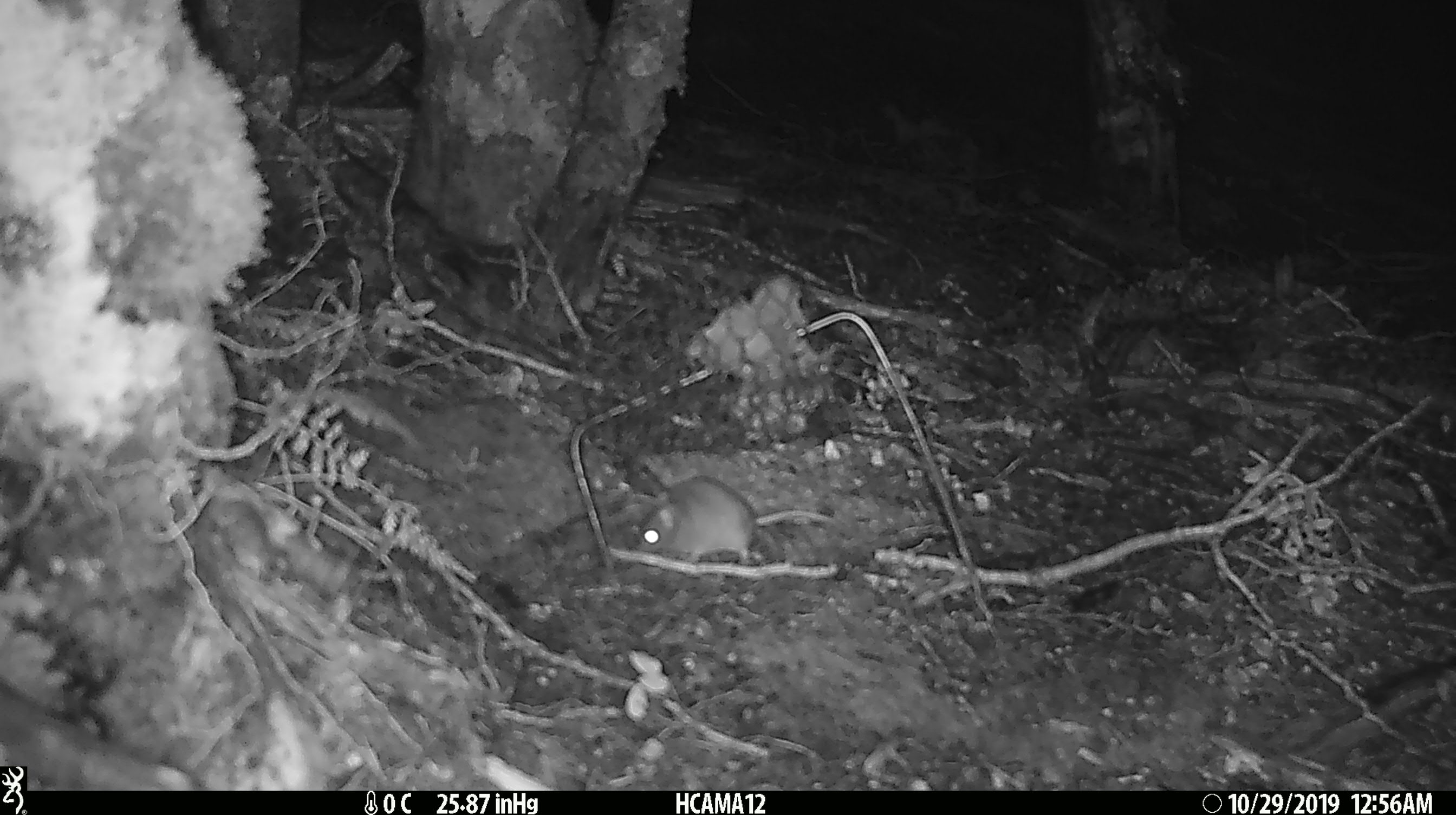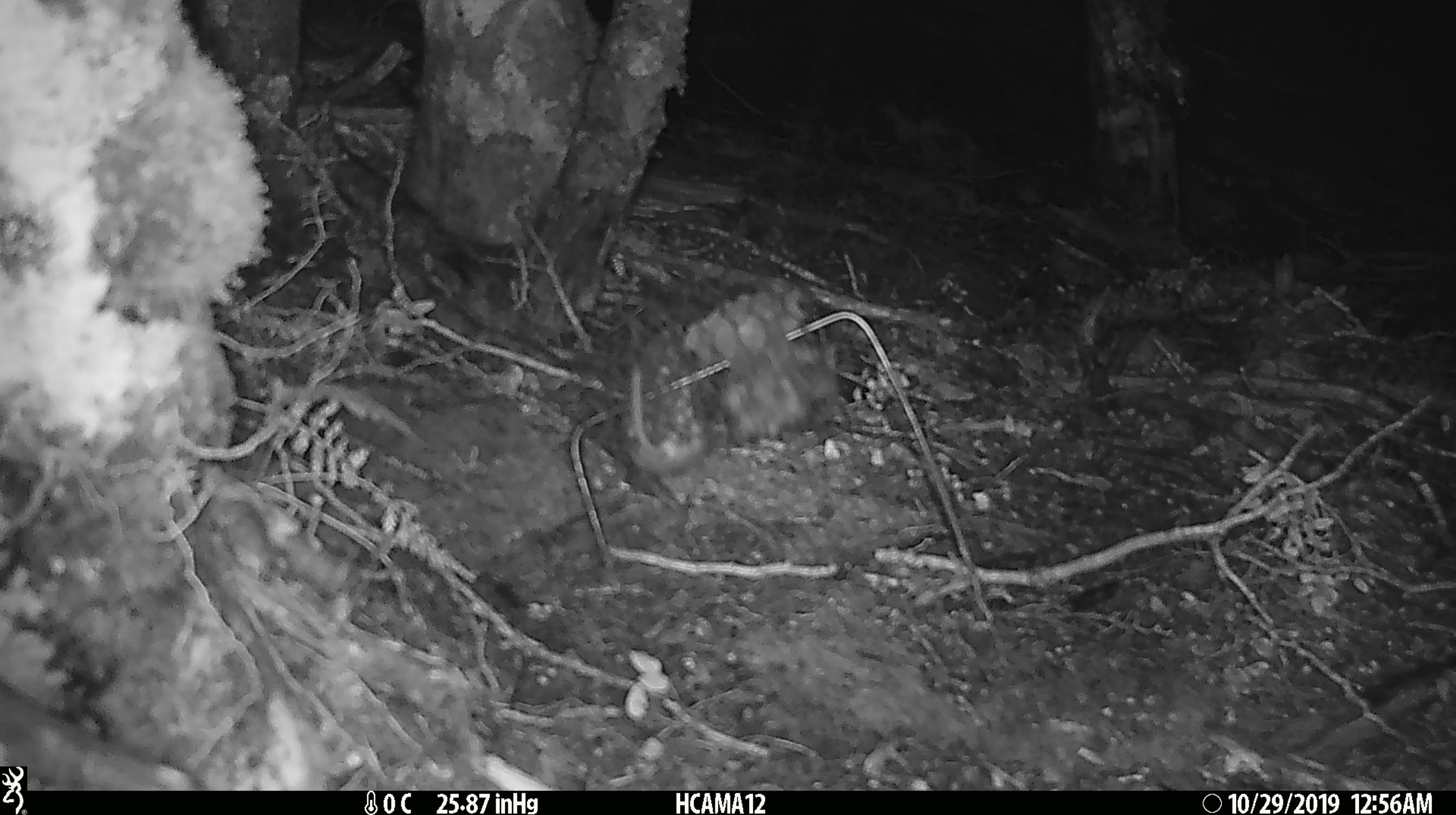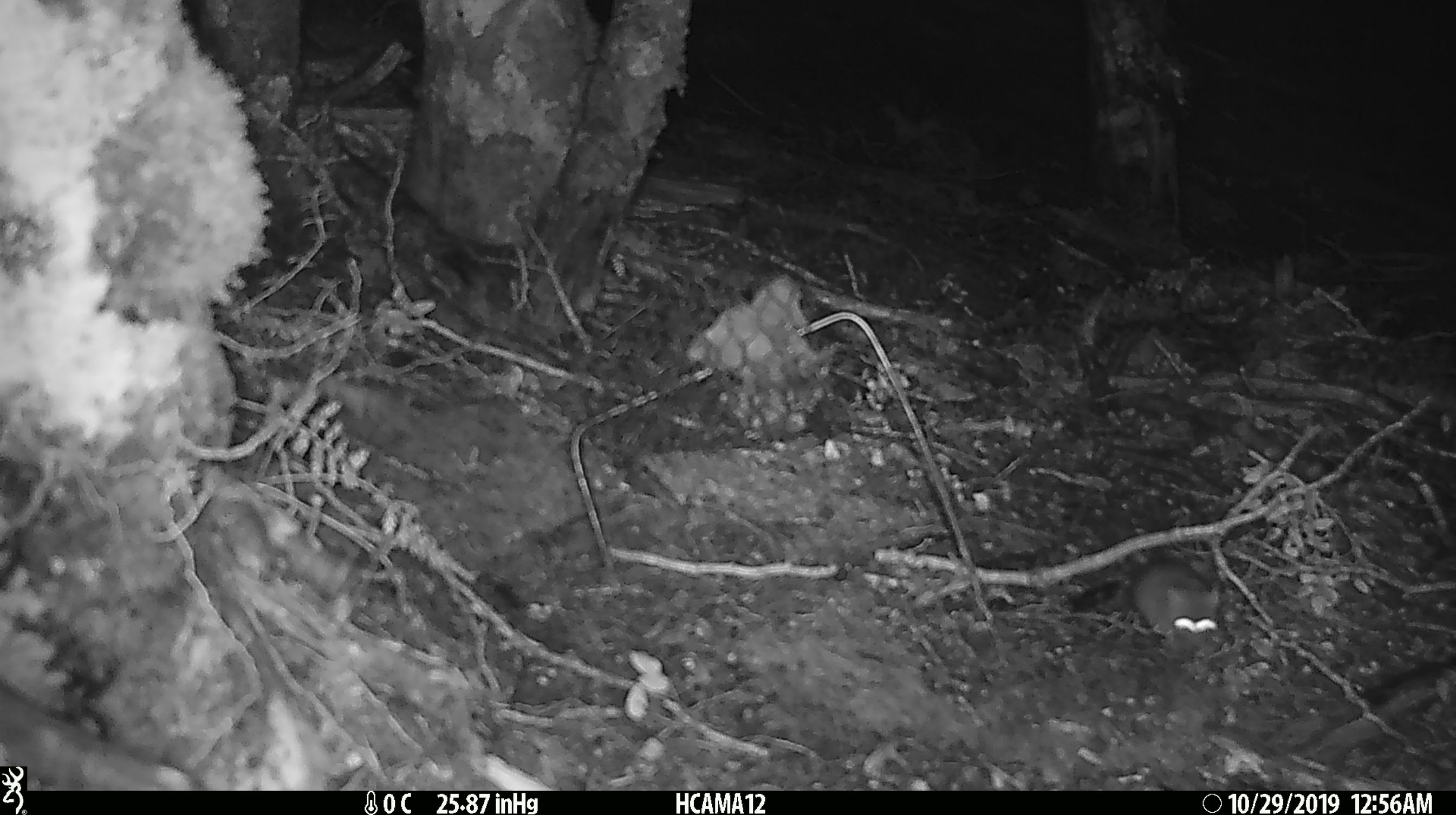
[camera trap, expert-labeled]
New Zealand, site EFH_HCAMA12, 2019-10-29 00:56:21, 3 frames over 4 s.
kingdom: Animalia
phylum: Chordata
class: Mammalia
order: Rodentia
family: Muridae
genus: Mus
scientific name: Mus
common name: mouse